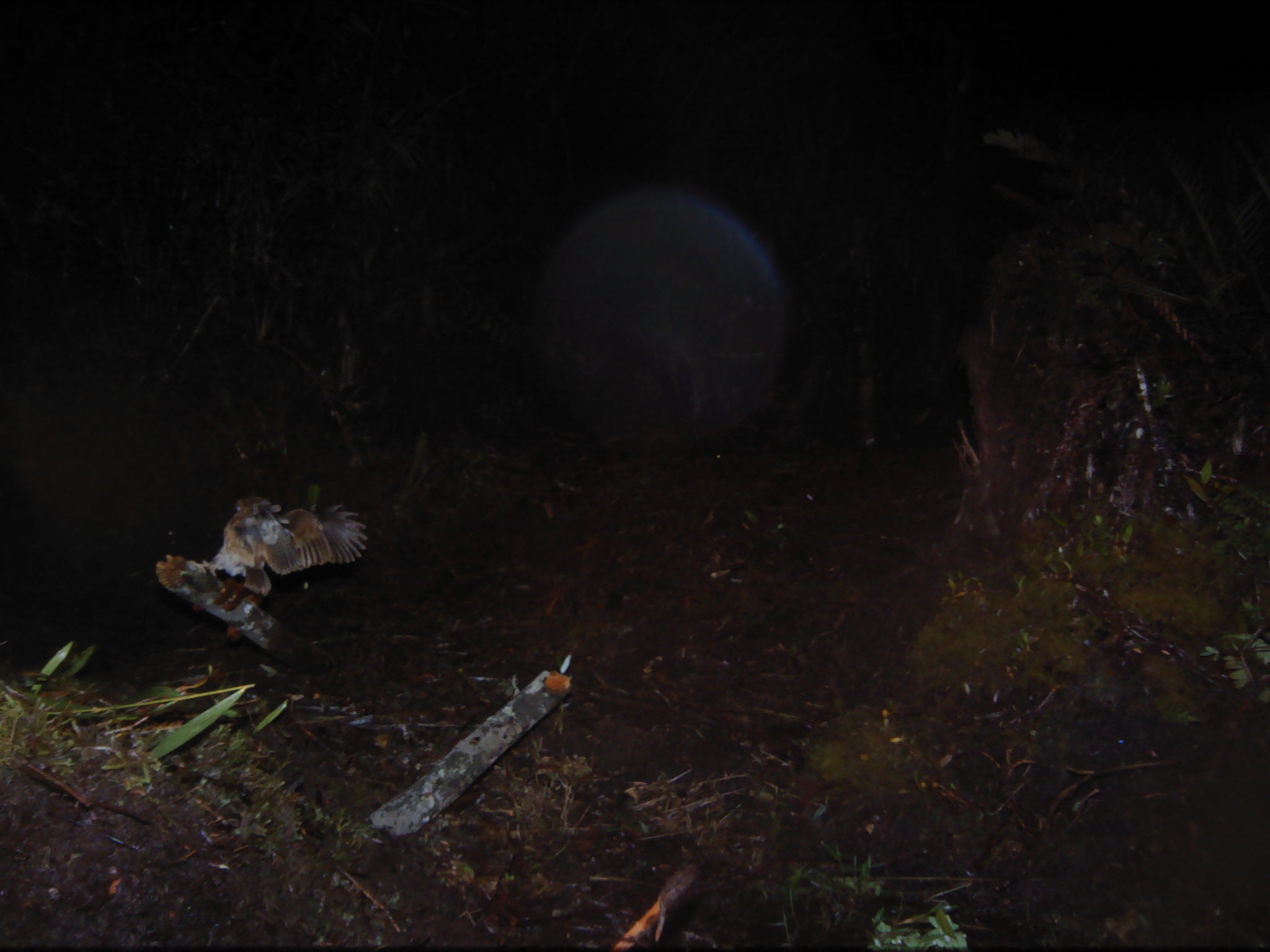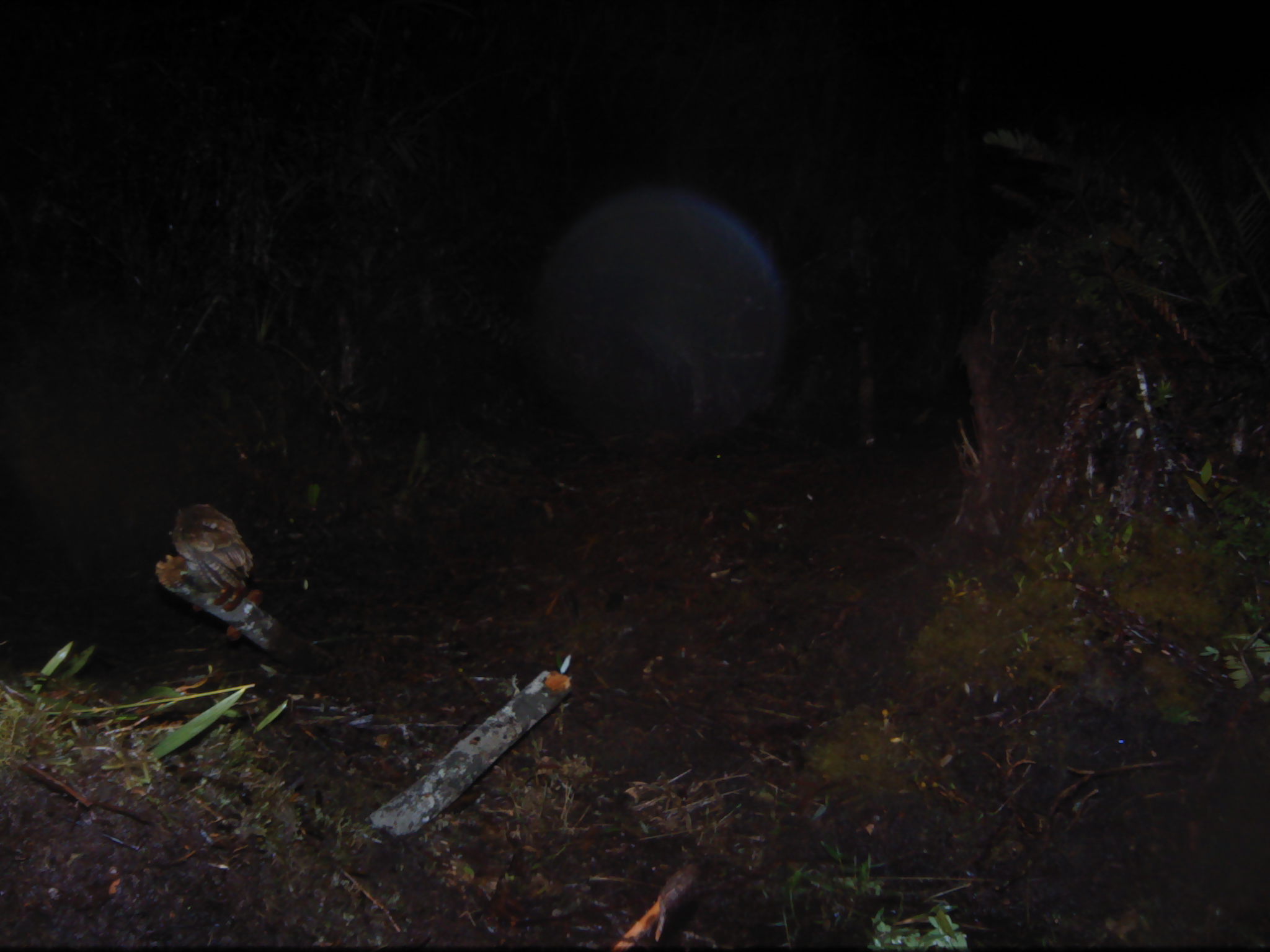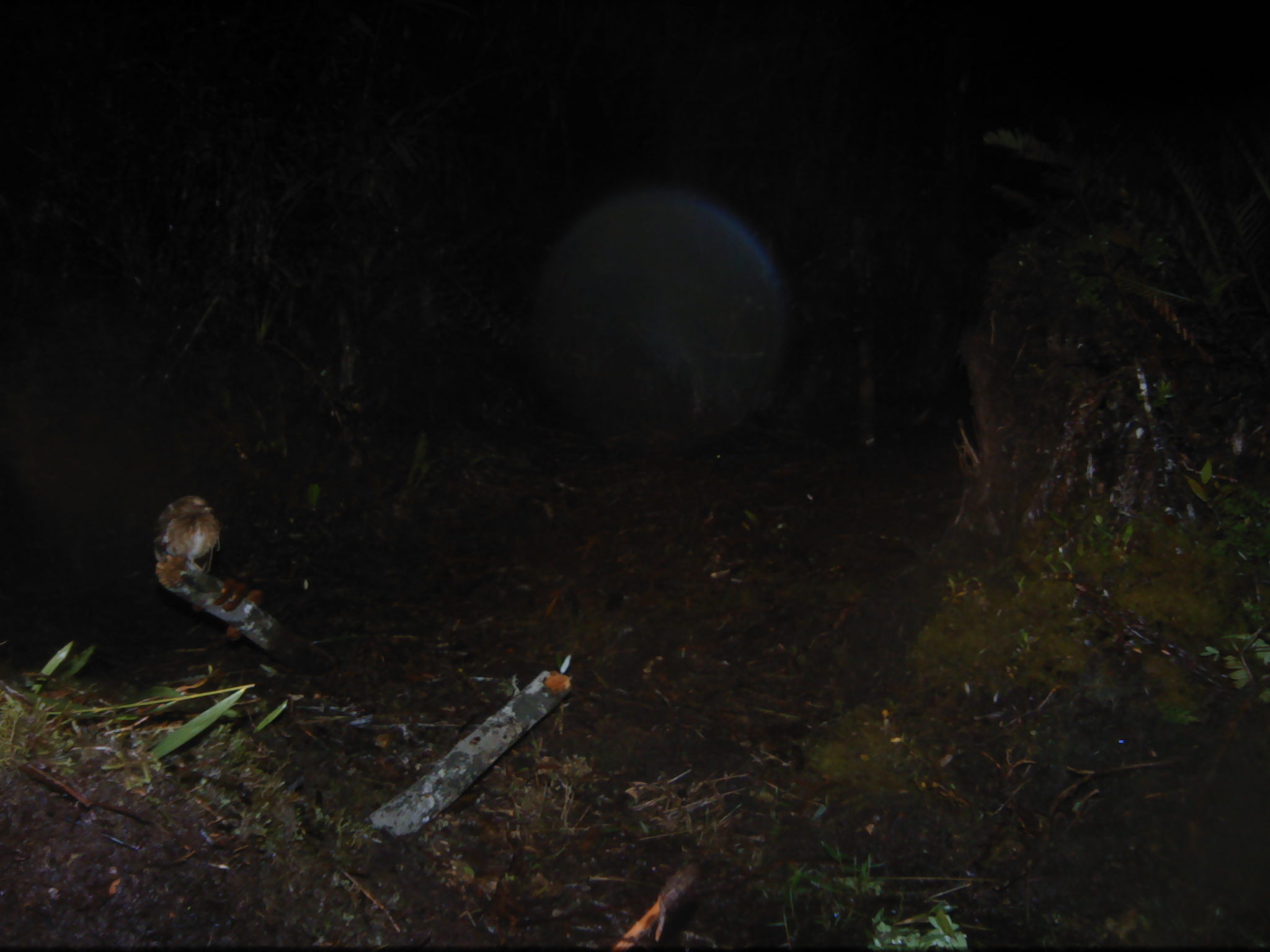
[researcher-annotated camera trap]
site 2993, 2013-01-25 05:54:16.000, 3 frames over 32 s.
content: unidentified animal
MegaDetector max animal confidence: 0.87